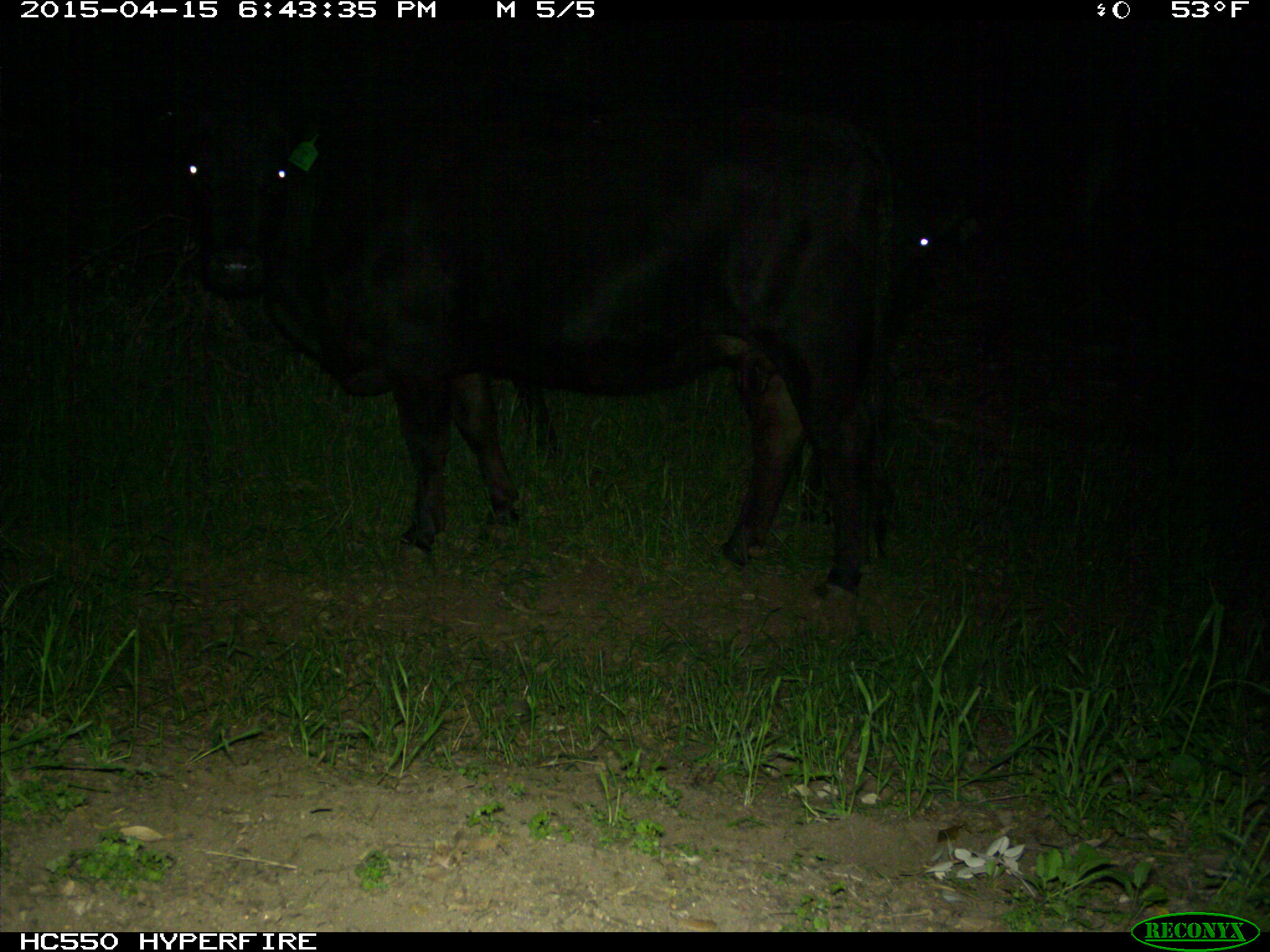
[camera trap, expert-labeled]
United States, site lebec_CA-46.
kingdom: Animalia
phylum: Chordata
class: Mammalia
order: Artiodactyla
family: Bovidae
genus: Bos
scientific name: Bos taurus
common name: domestic cow